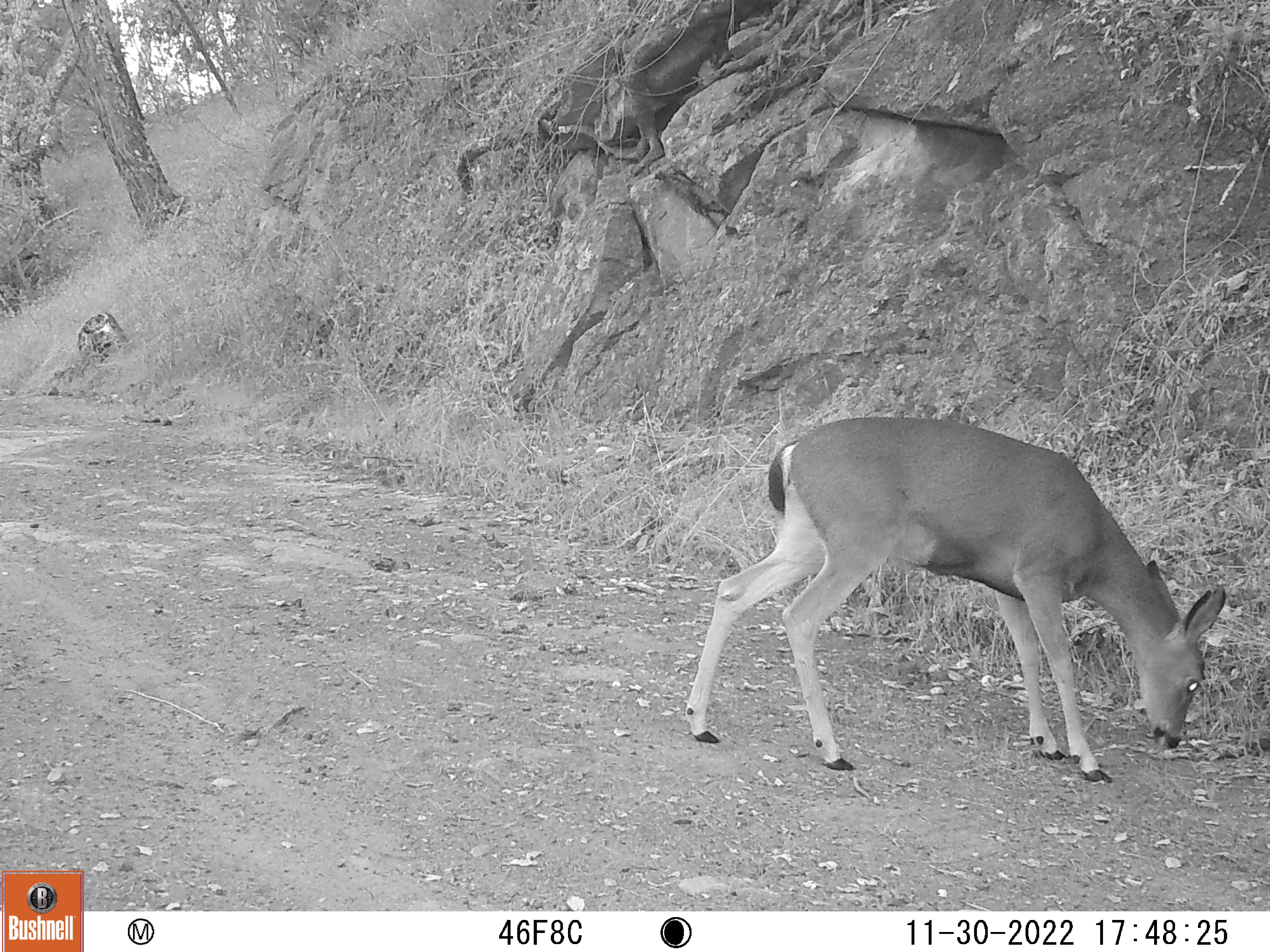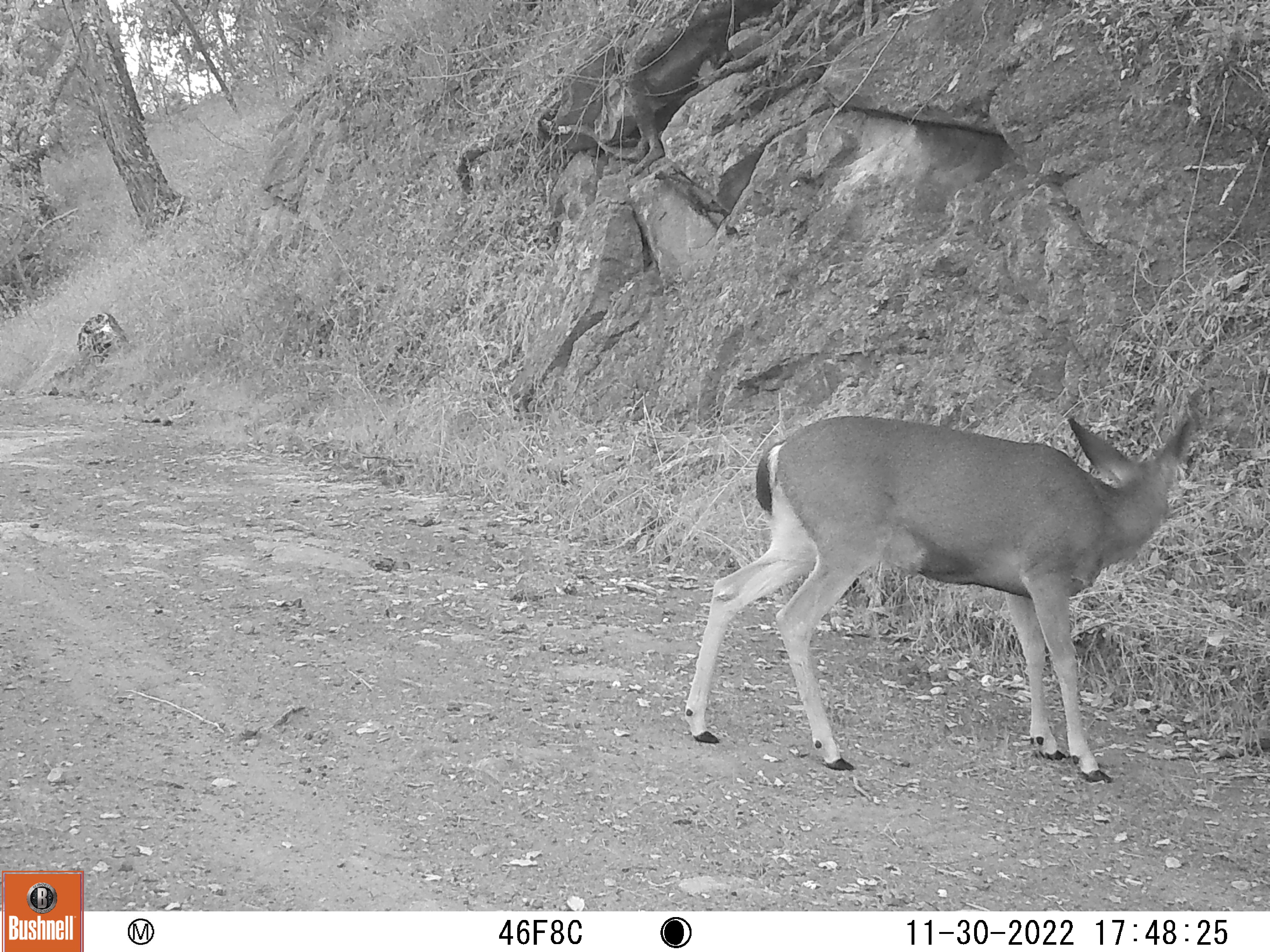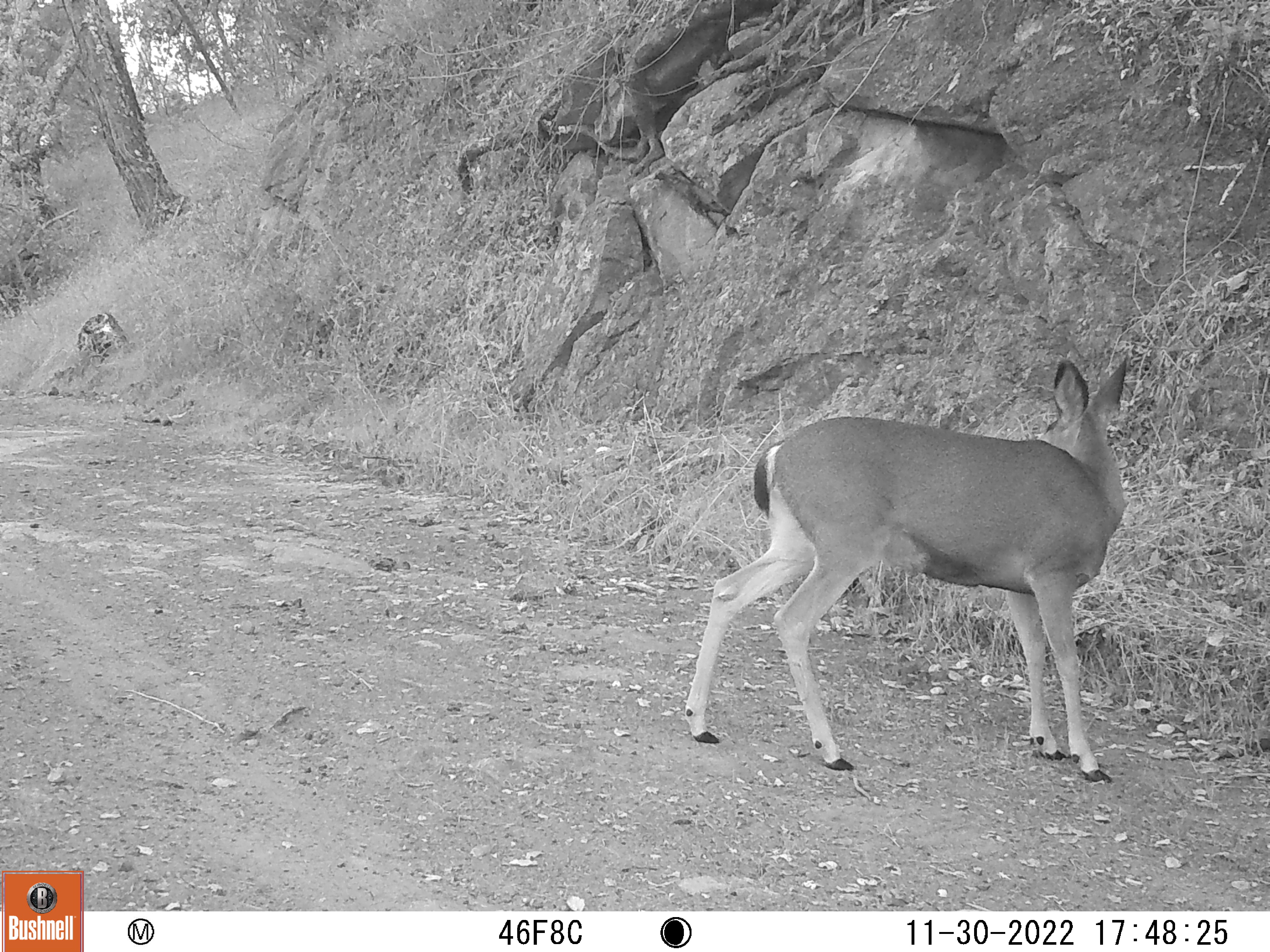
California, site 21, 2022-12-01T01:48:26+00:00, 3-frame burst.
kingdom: Animalia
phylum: Chordata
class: Mammalia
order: Artiodactyla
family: Cervidae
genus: Odocoileus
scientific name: Odocoileus hemionus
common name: mule deer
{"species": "mule deer (Odocoileus hemionus)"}